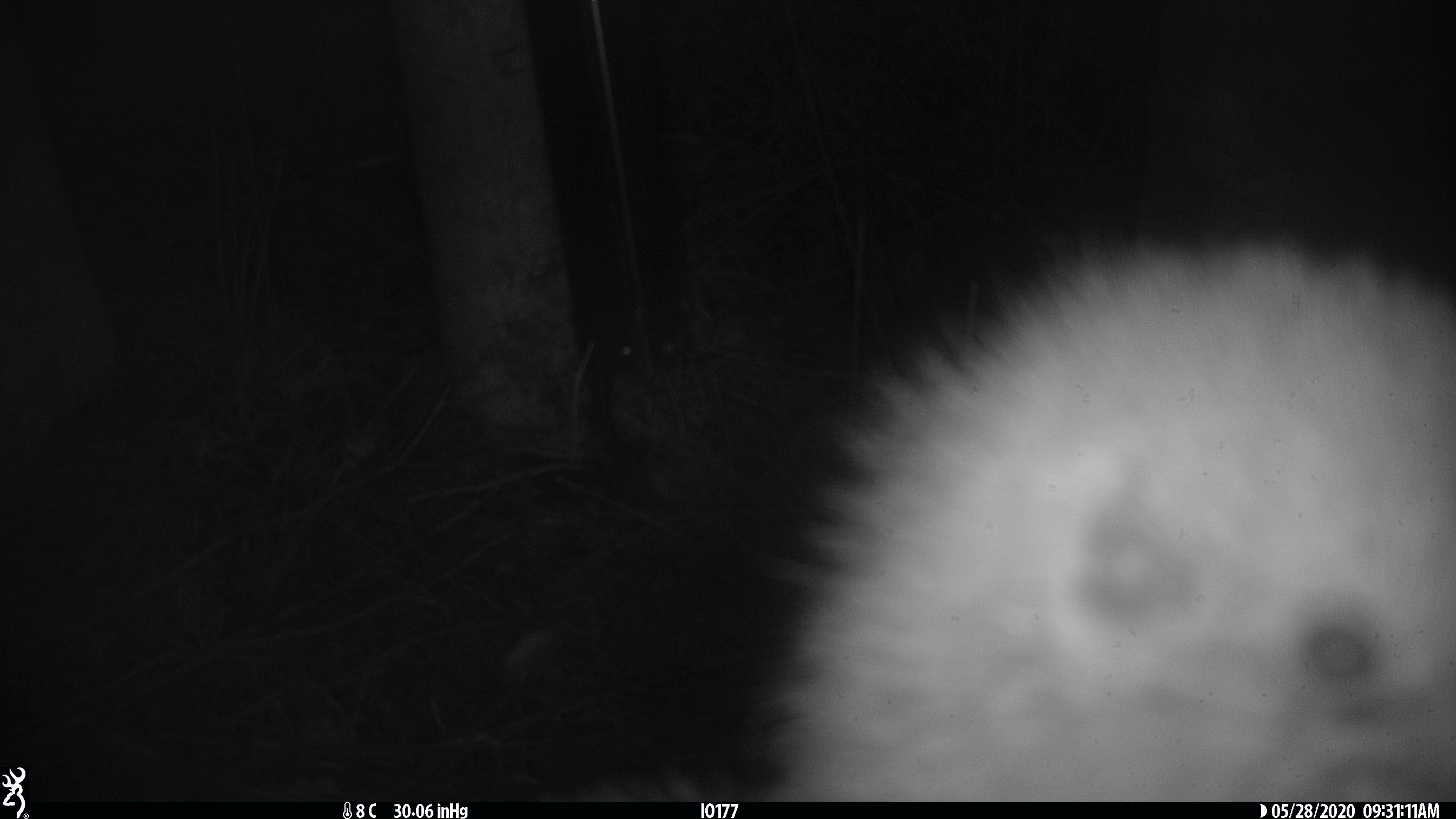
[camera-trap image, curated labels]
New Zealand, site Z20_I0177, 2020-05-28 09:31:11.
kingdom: Animalia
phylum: Chordata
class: Aves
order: Apterygiformes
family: Apterygidae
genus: Apteryx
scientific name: Apteryx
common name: kiwi